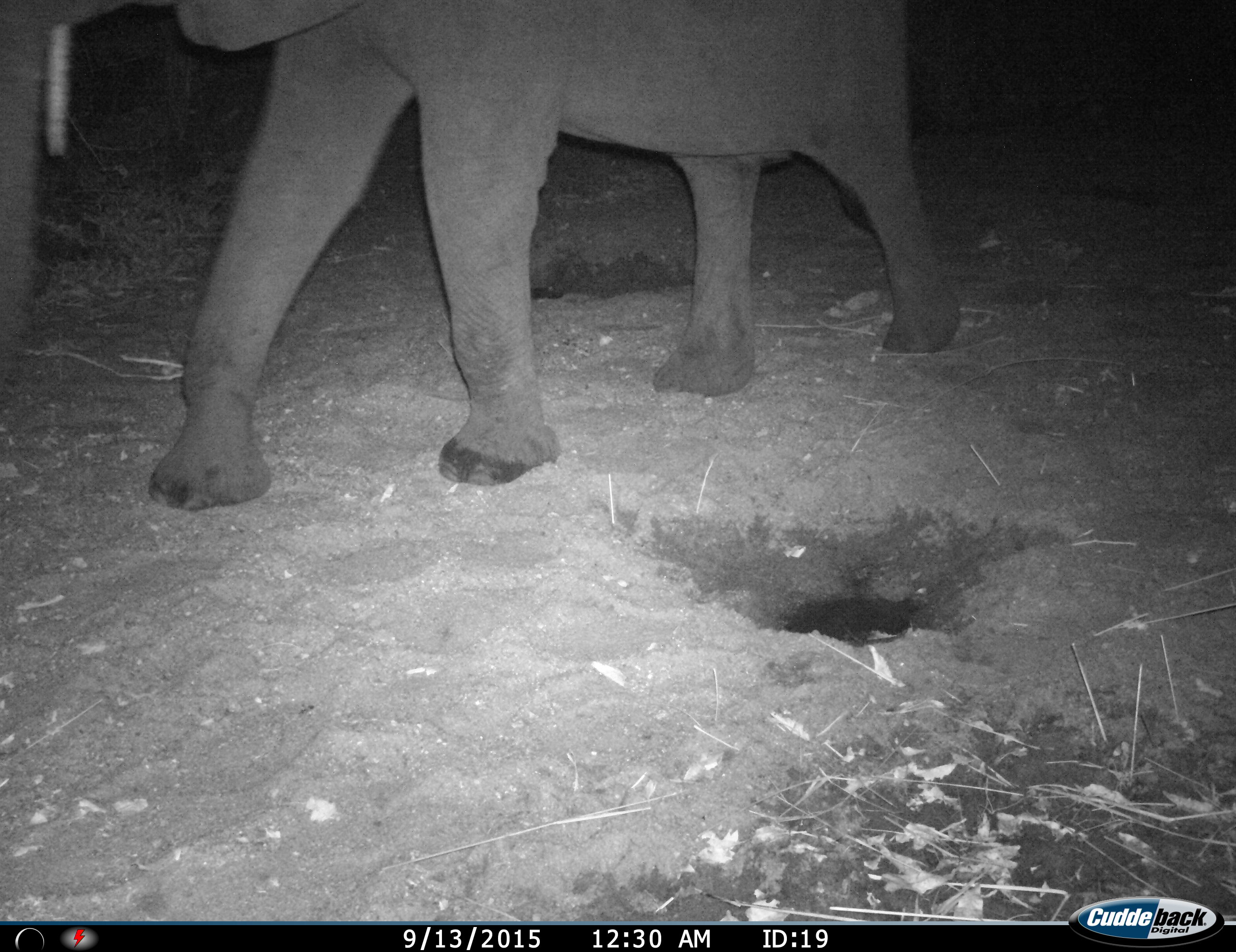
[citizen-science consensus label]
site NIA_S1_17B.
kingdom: Animalia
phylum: Chordata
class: Mammalia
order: Proboscidea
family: Elephantidae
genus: Loxodonta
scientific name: Loxodonta africana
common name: african bush elephant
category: elephant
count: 1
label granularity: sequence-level